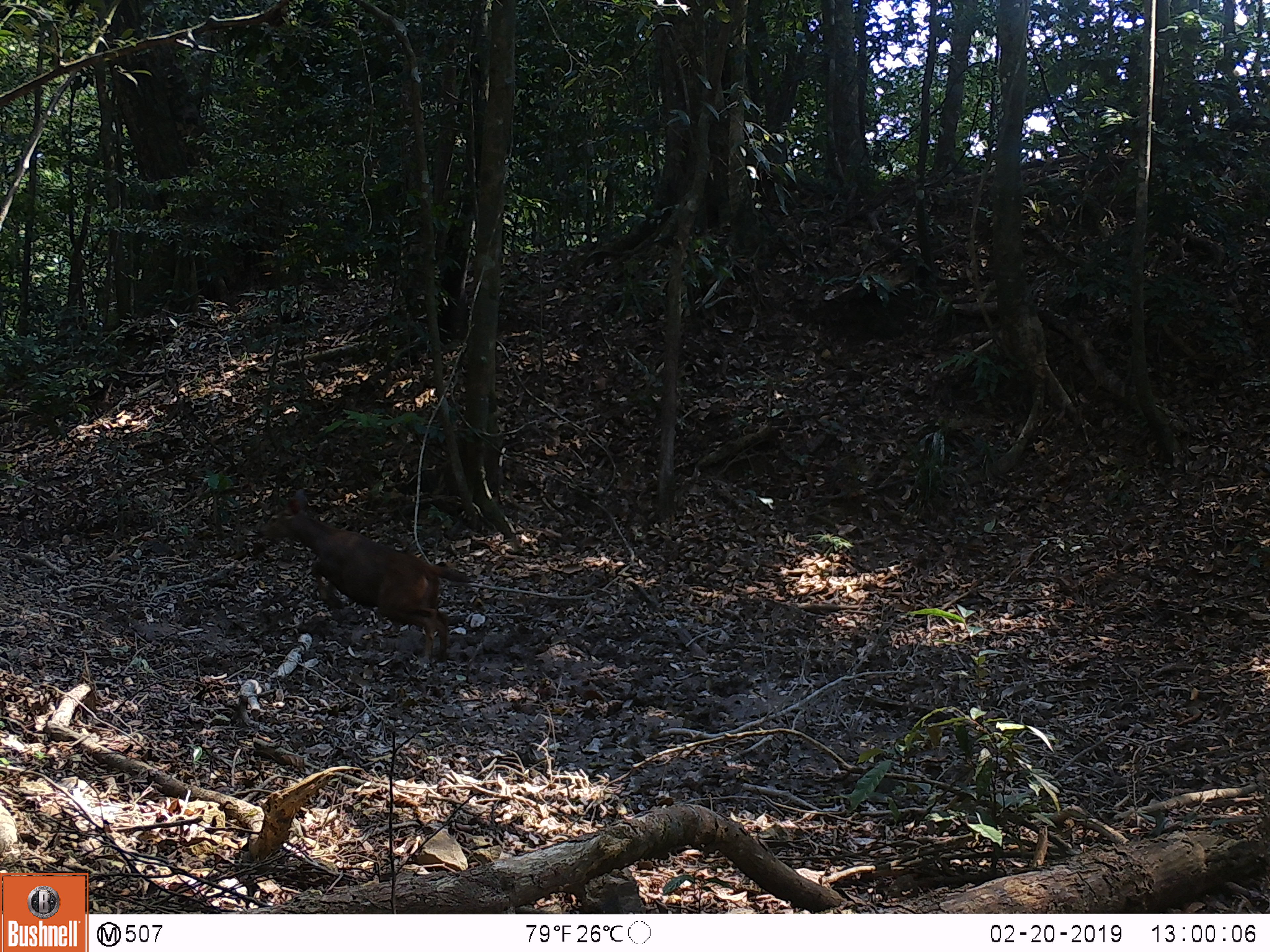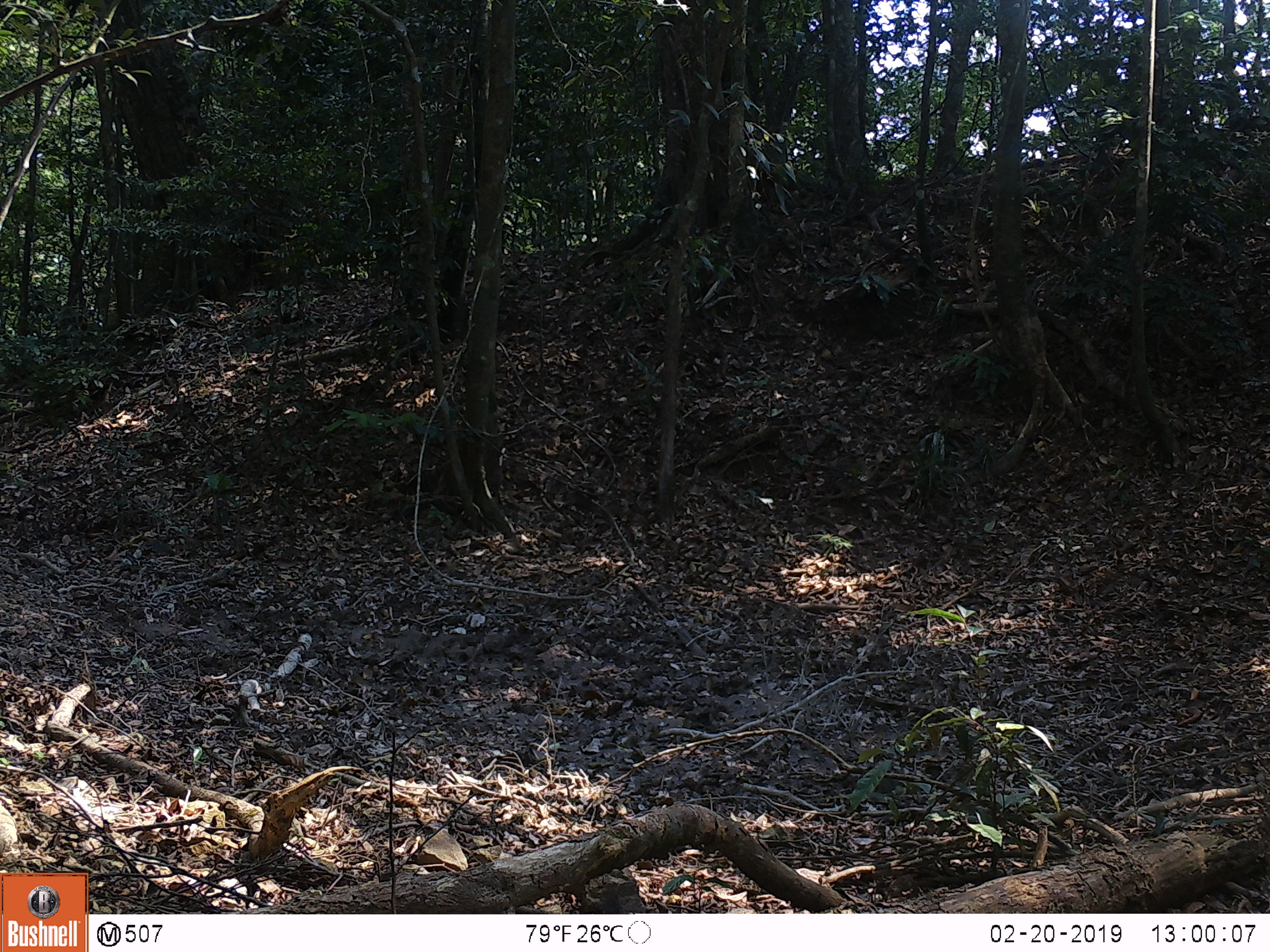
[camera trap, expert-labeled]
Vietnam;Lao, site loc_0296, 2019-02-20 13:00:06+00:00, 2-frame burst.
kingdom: Animalia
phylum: Chordata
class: Mammalia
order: Artiodactyla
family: Cervidae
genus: Rusa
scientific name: Rusa unicolor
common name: sambar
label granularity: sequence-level